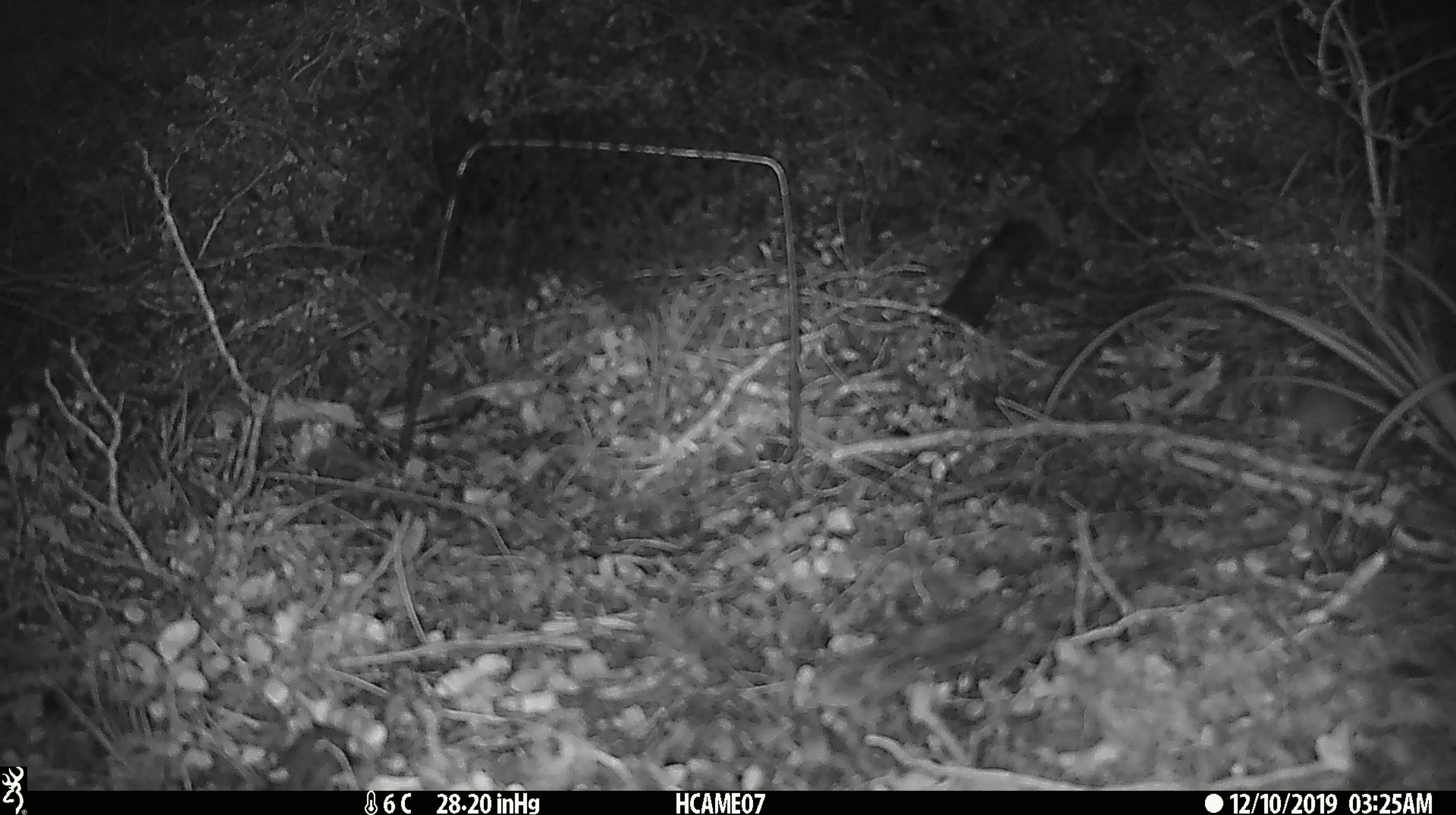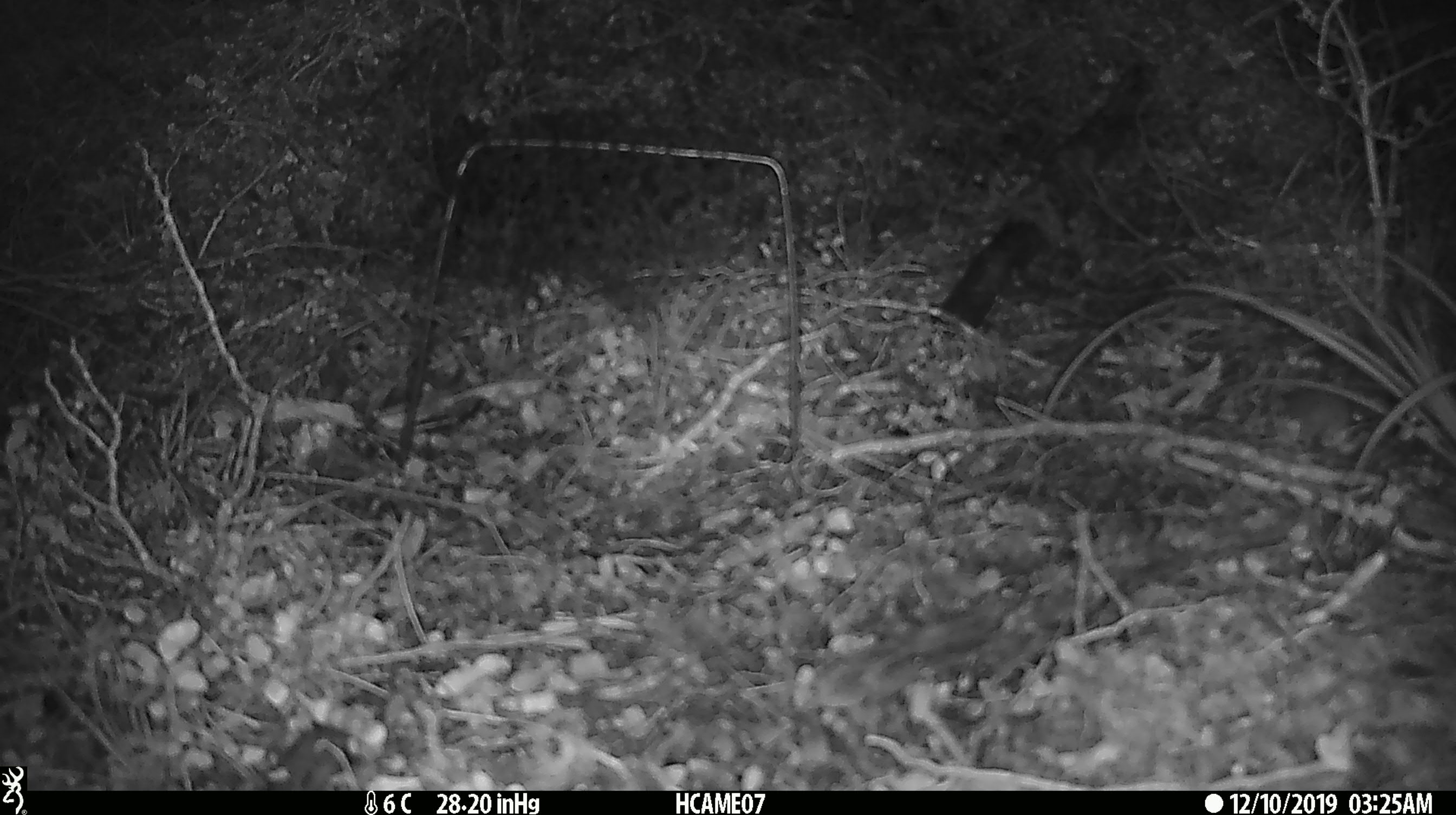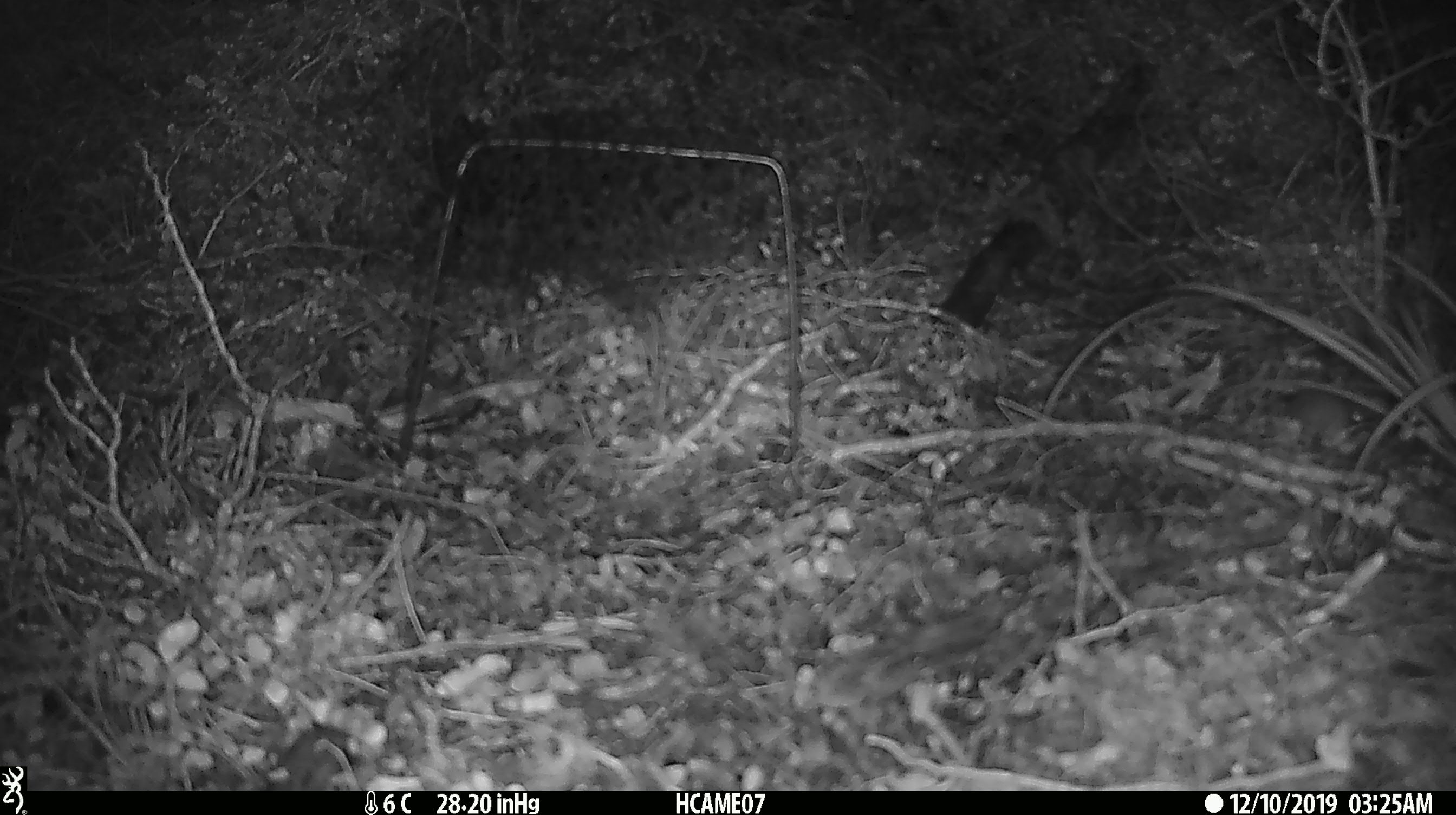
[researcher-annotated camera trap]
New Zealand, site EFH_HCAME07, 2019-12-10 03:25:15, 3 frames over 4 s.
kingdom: Animalia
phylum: Chordata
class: Mammalia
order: Rodentia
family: Muridae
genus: Mus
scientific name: Mus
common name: mouse